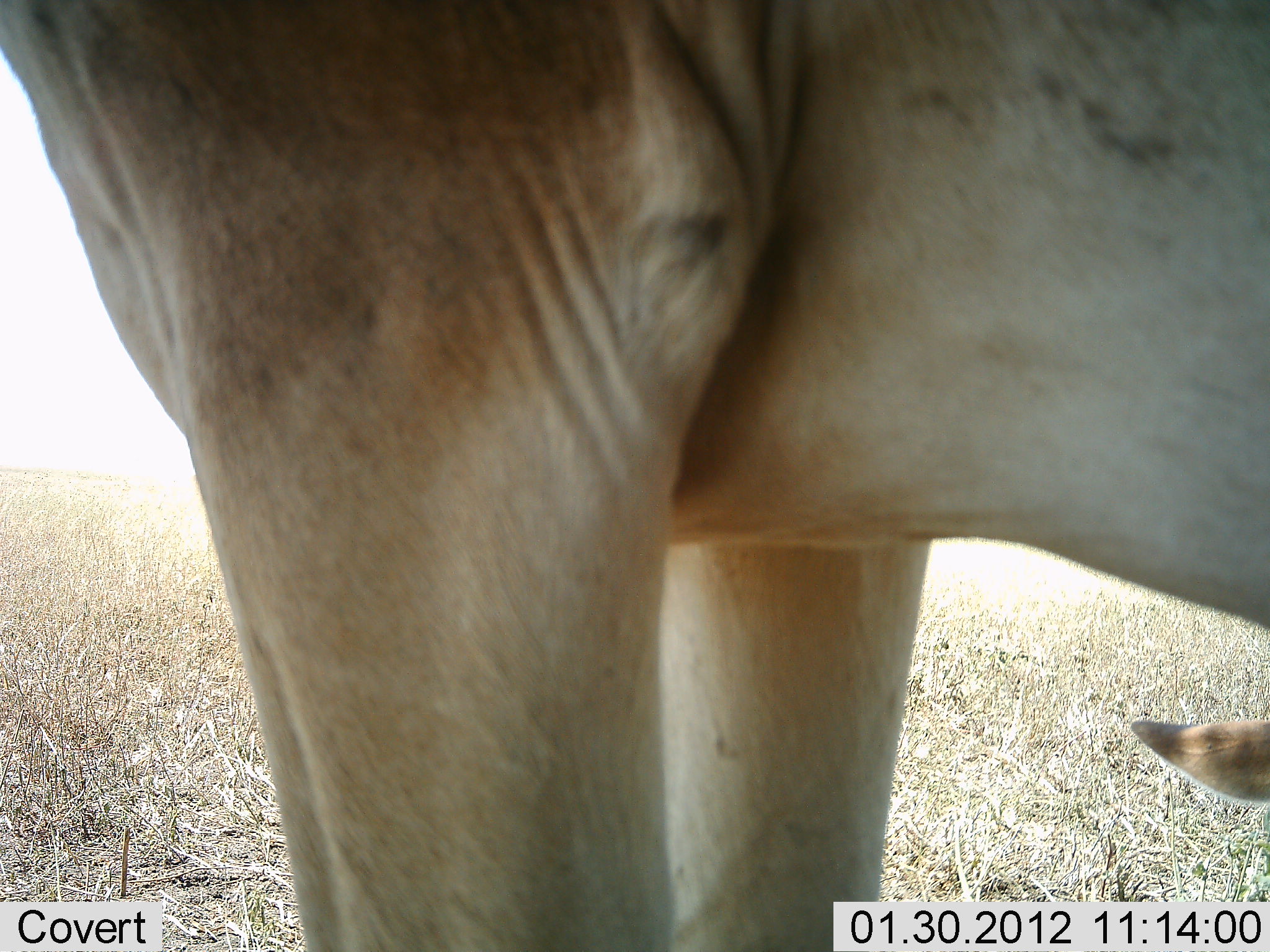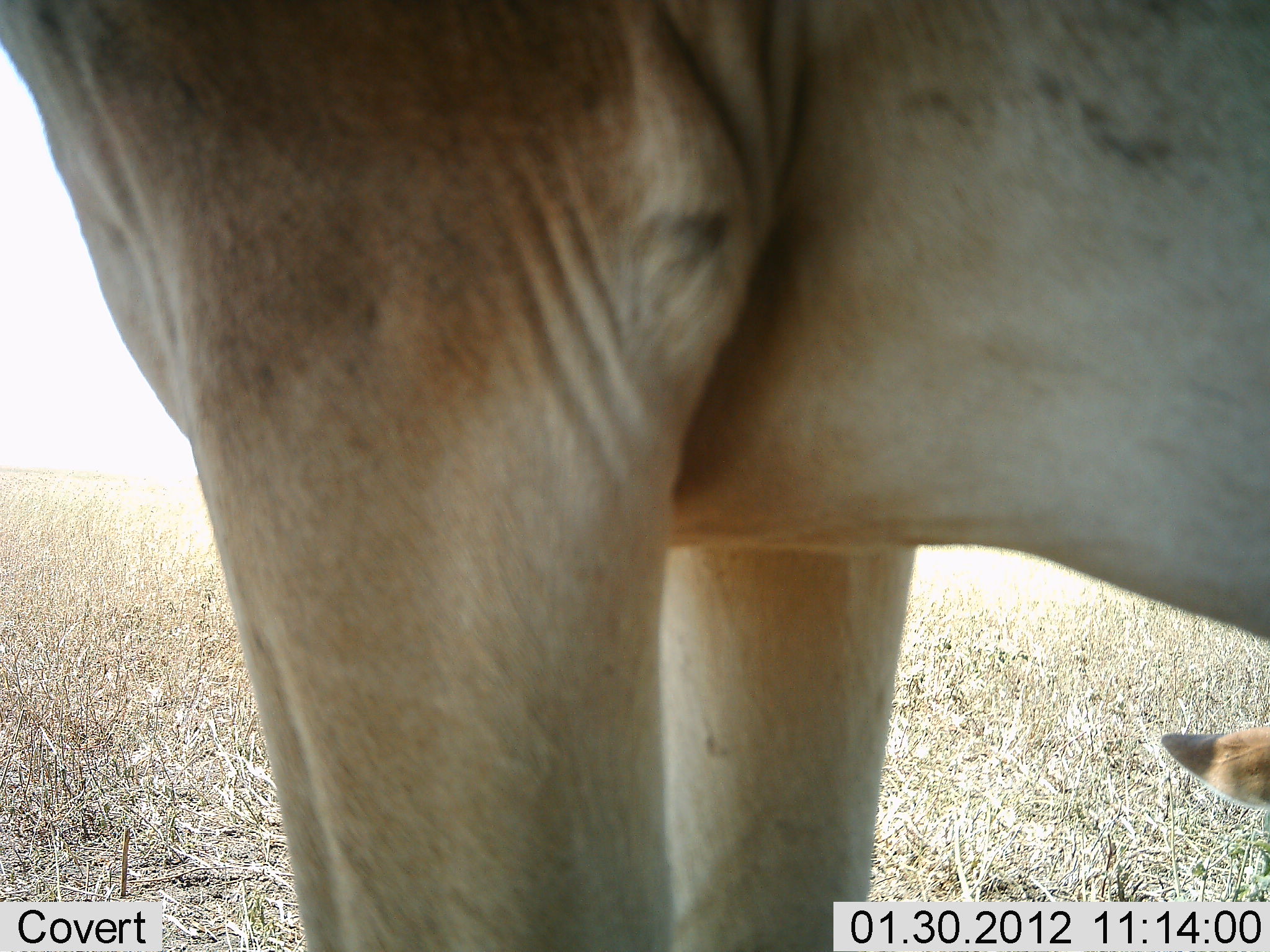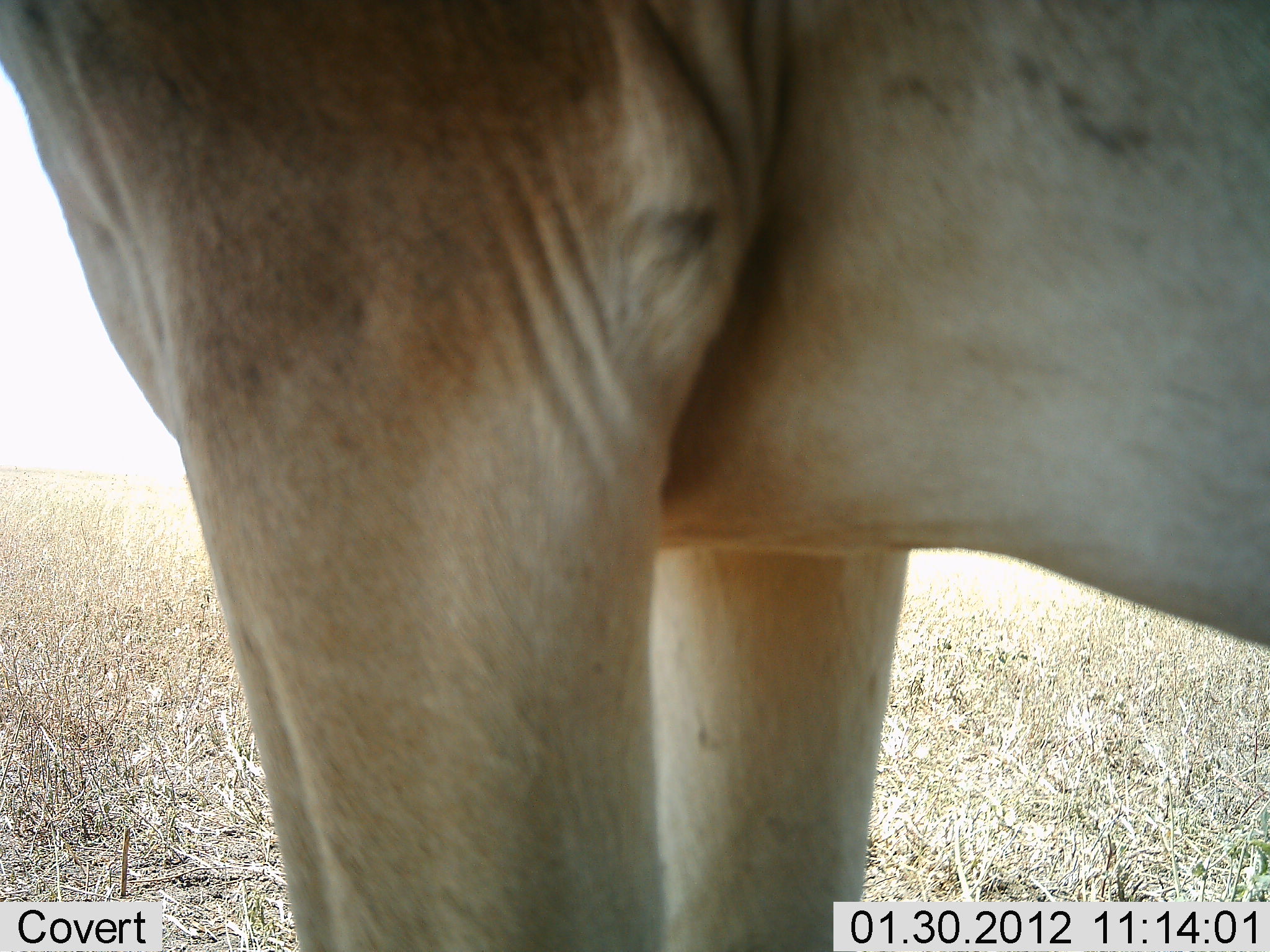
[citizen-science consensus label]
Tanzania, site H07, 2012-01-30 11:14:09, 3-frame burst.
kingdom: Animalia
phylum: Chordata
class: Mammalia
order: Artiodactyla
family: Bovidae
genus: Alcelaphus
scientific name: Alcelaphus buselaphus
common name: hartebeest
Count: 2.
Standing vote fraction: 93%.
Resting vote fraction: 43%.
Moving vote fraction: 0%.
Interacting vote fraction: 0%.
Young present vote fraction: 7%.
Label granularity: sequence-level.